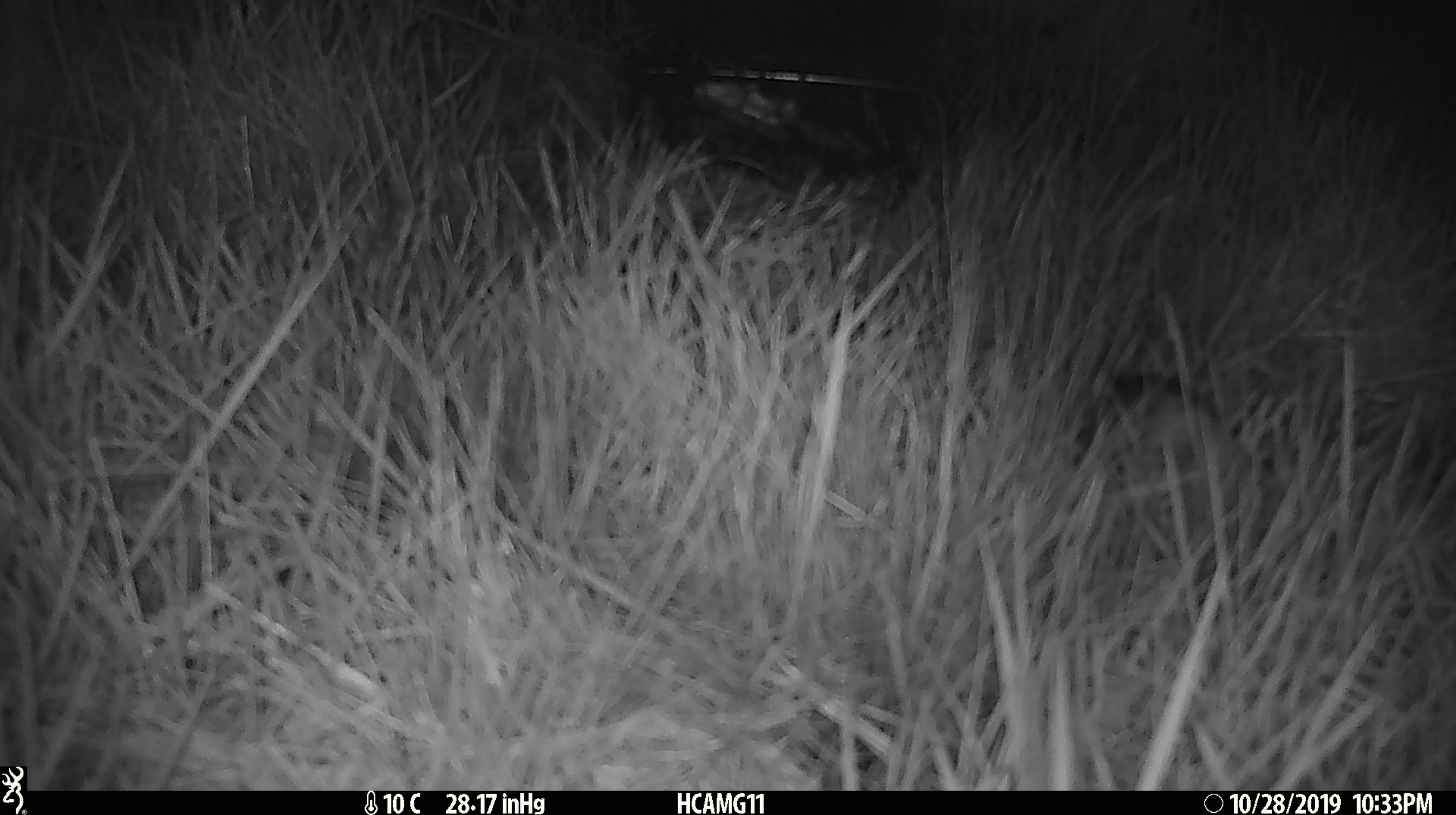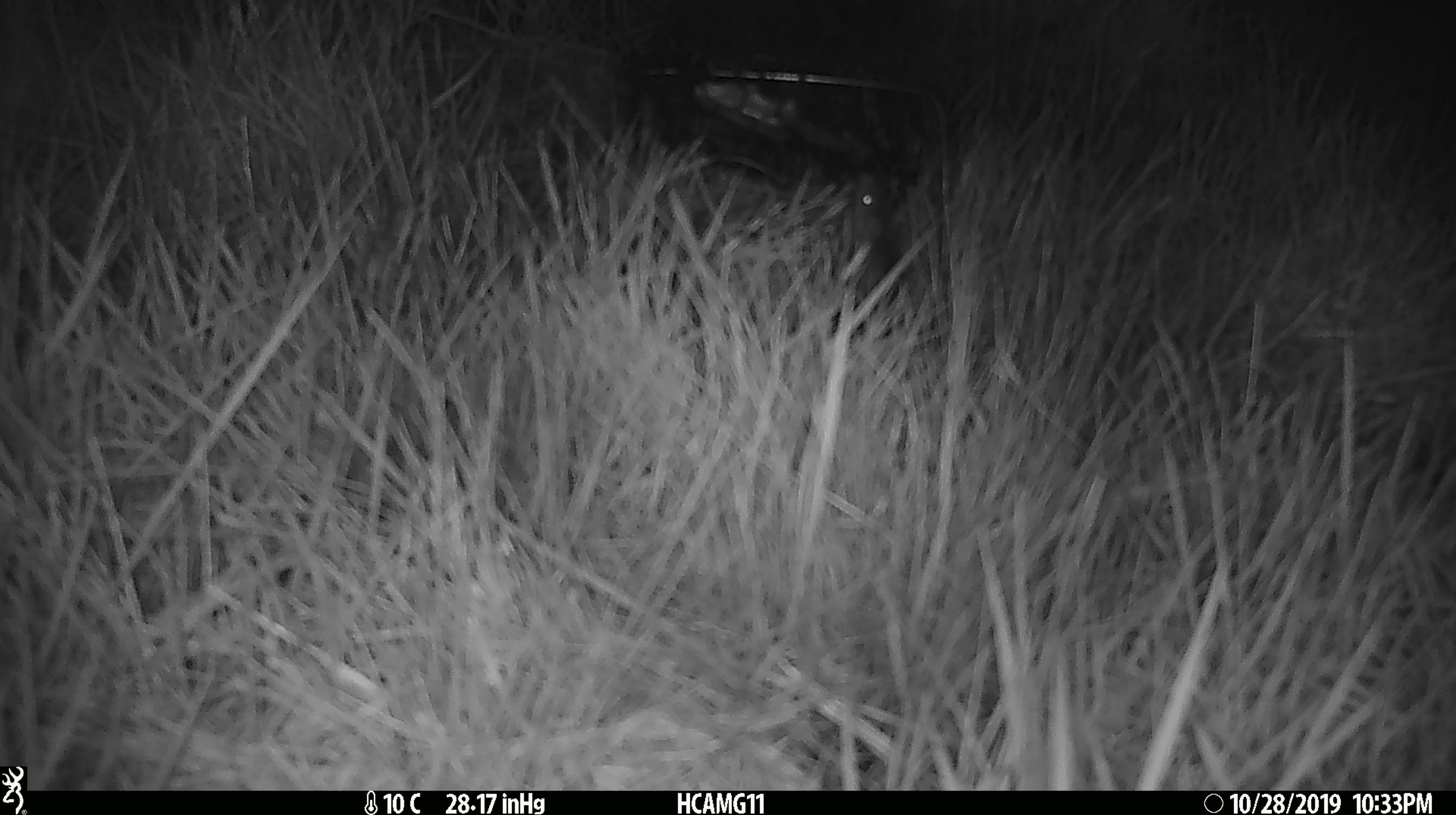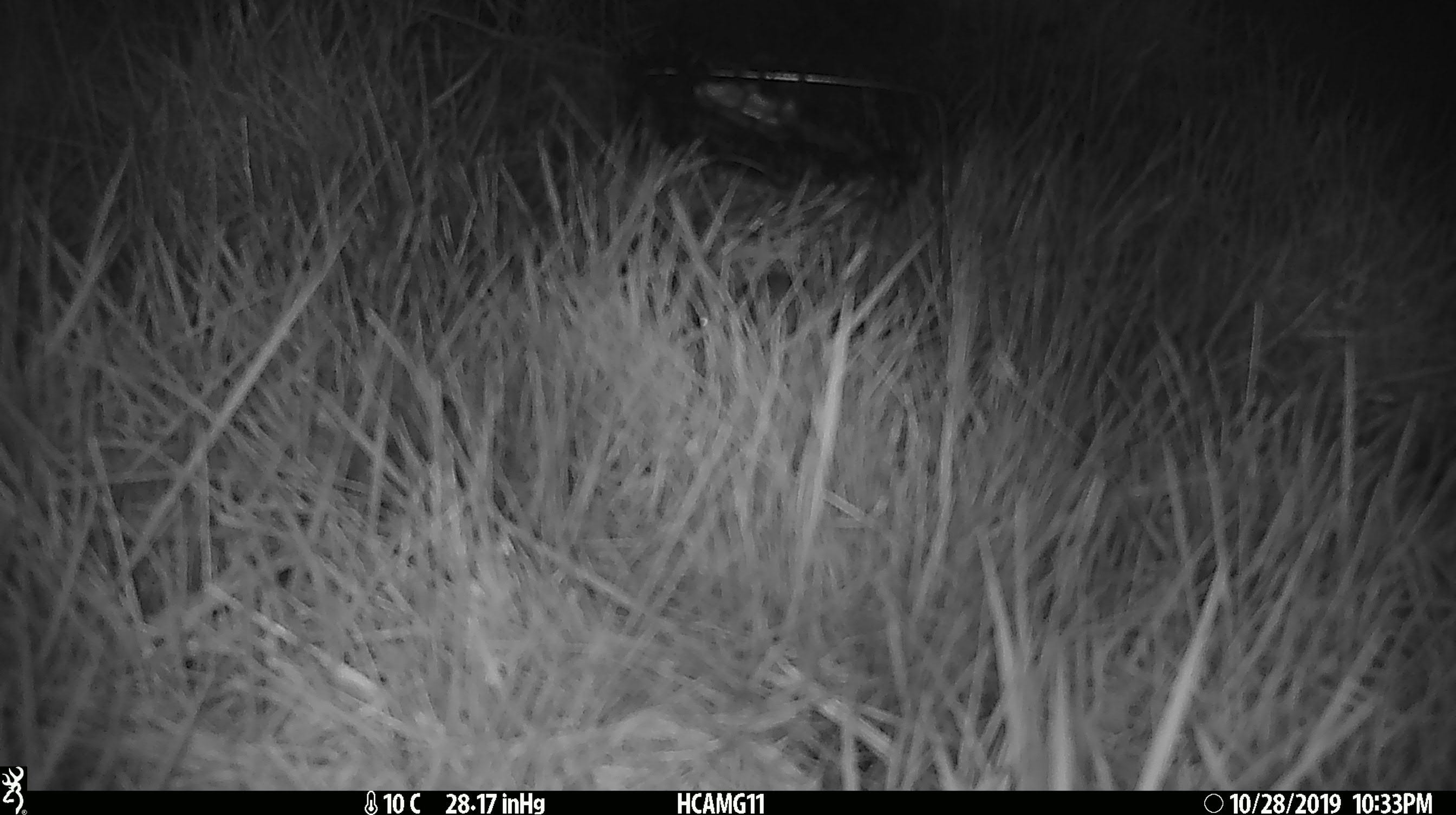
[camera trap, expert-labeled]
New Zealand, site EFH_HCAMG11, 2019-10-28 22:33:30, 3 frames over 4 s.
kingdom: Animalia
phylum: Chordata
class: Mammalia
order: Rodentia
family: Muridae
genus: Mus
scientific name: Mus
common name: mouse